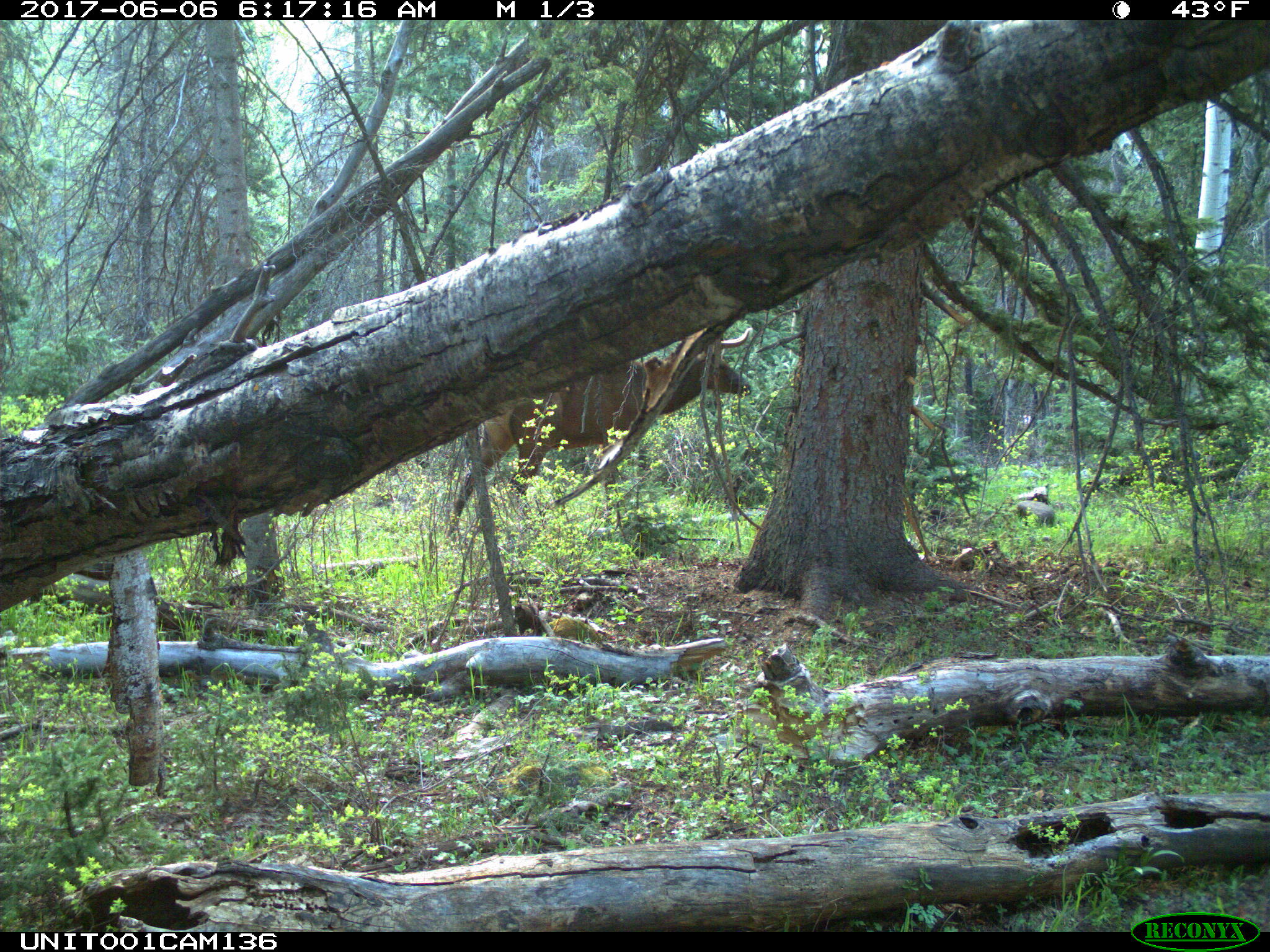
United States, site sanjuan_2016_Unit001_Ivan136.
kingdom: Animalia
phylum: Chordata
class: Mammalia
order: Artiodactyla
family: Cervidae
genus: Cervus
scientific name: Cervus elaphus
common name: red deer